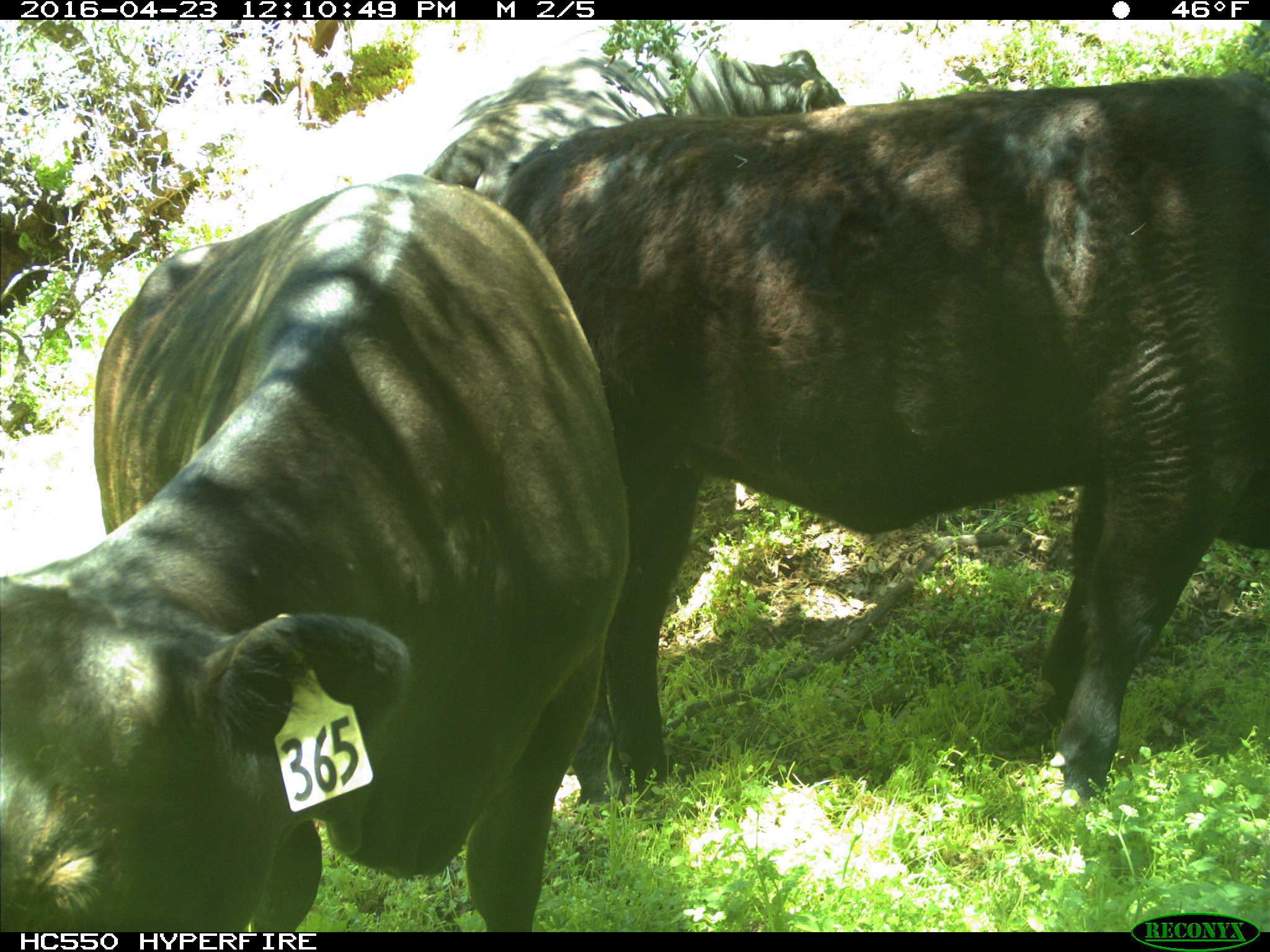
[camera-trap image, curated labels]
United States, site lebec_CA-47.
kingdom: Animalia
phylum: Chordata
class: Mammalia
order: Artiodactyla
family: Bovidae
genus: Bos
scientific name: Bos taurus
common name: domestic cow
Bos taurus (domestic cow).